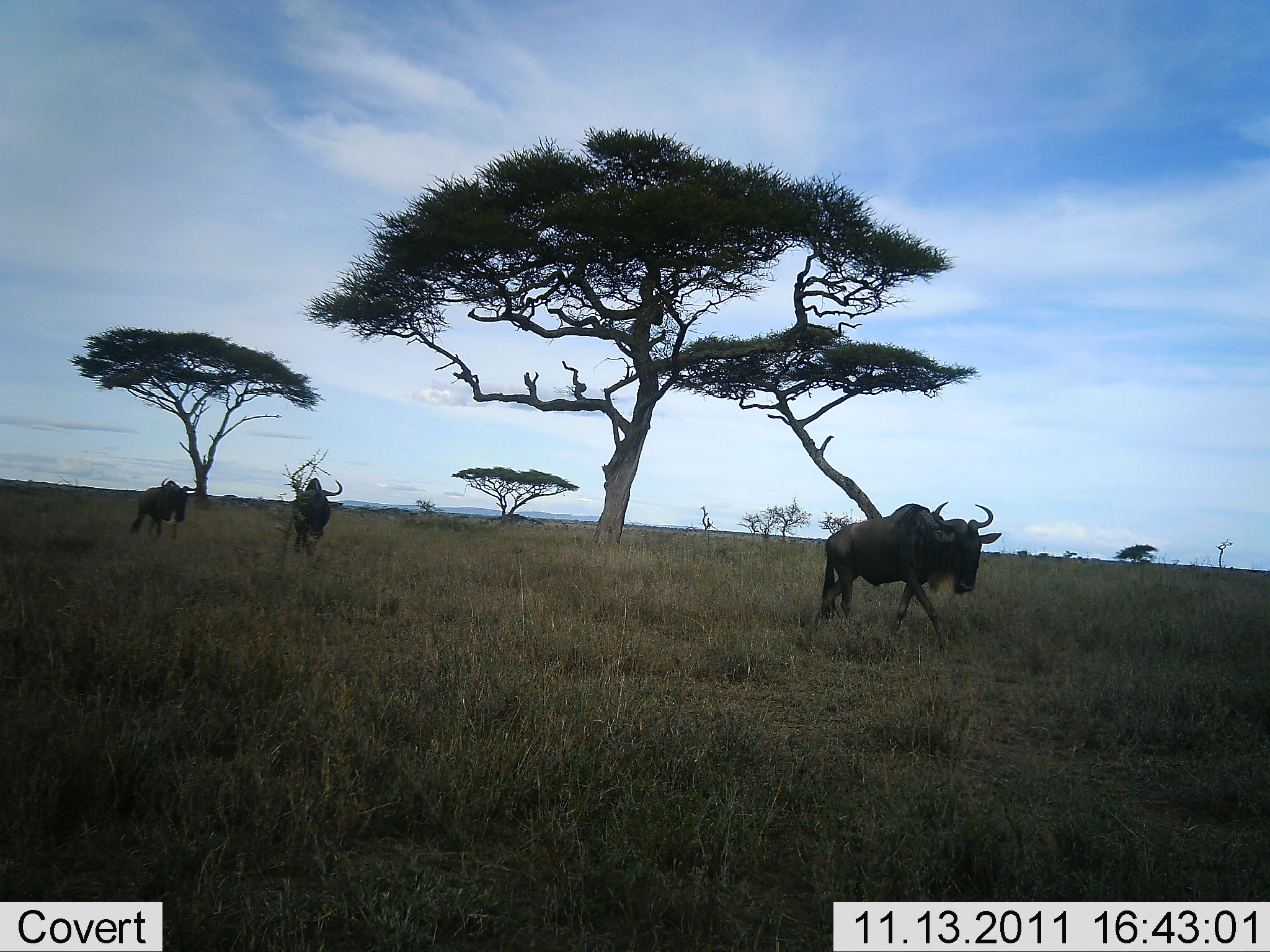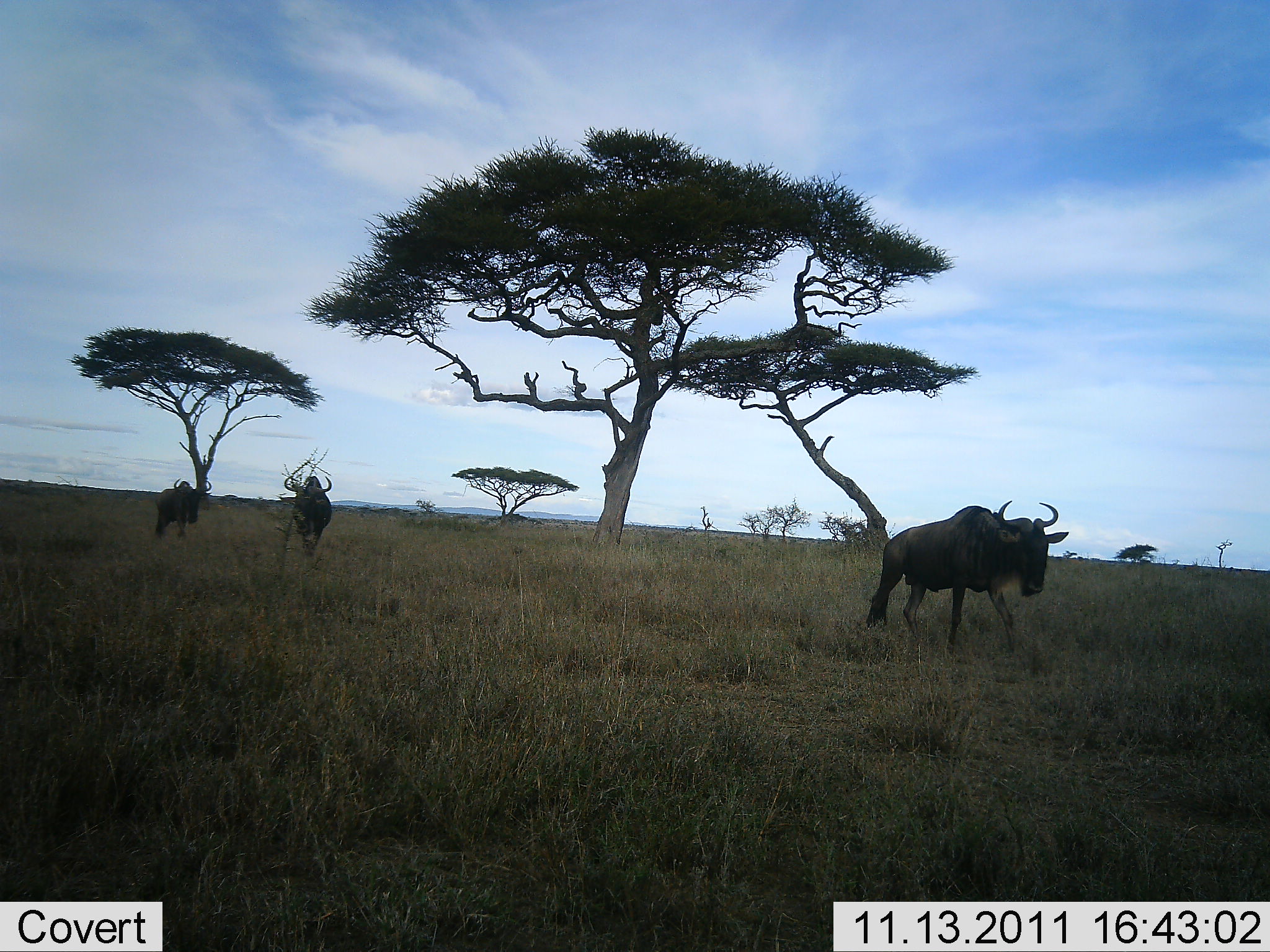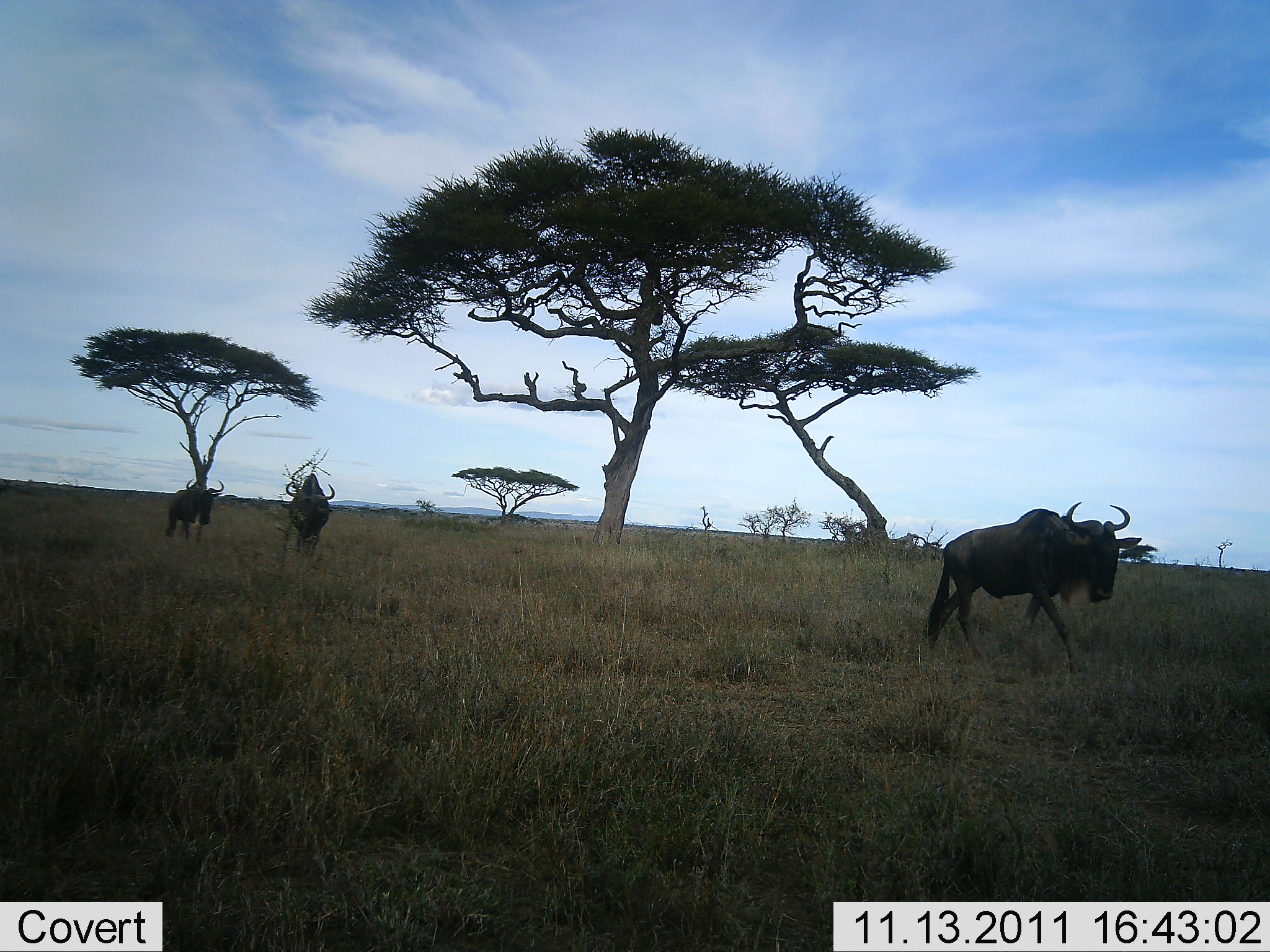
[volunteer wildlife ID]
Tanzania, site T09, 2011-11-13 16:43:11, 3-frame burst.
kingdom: Animalia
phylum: Chordata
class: Mammalia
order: Artiodactyla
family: Bovidae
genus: Connochaetes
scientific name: Connochaetes taurinus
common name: blue wildebeest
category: wildebeest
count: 3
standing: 0%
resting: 0%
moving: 92%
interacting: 8%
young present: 0%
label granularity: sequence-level